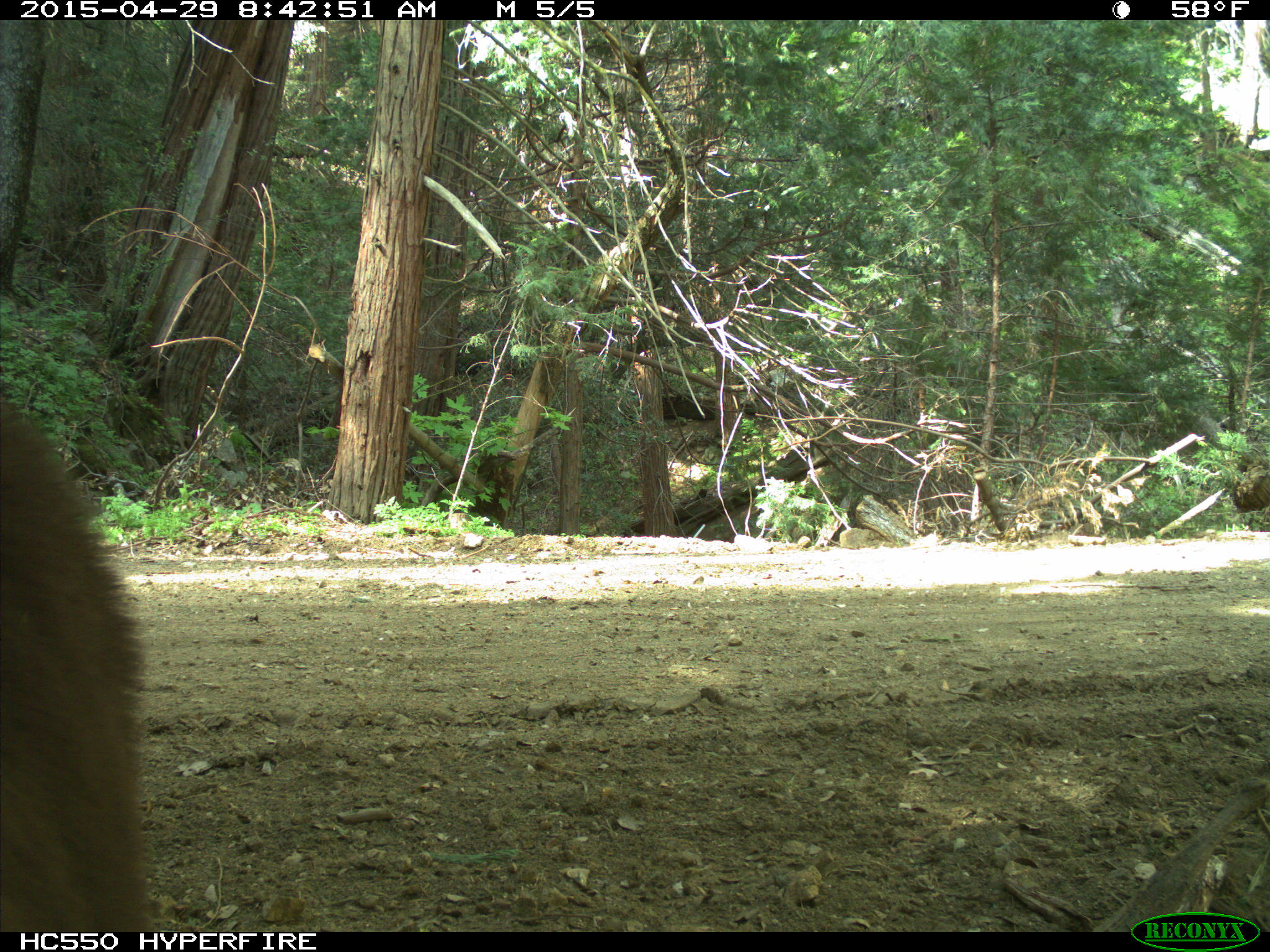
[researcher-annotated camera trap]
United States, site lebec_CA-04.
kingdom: Animalia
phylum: Chordata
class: Mammalia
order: Carnivora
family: Ursidae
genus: Ursus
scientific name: Ursus americanus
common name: american black bear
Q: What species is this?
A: Ursus americanus (american black bear).